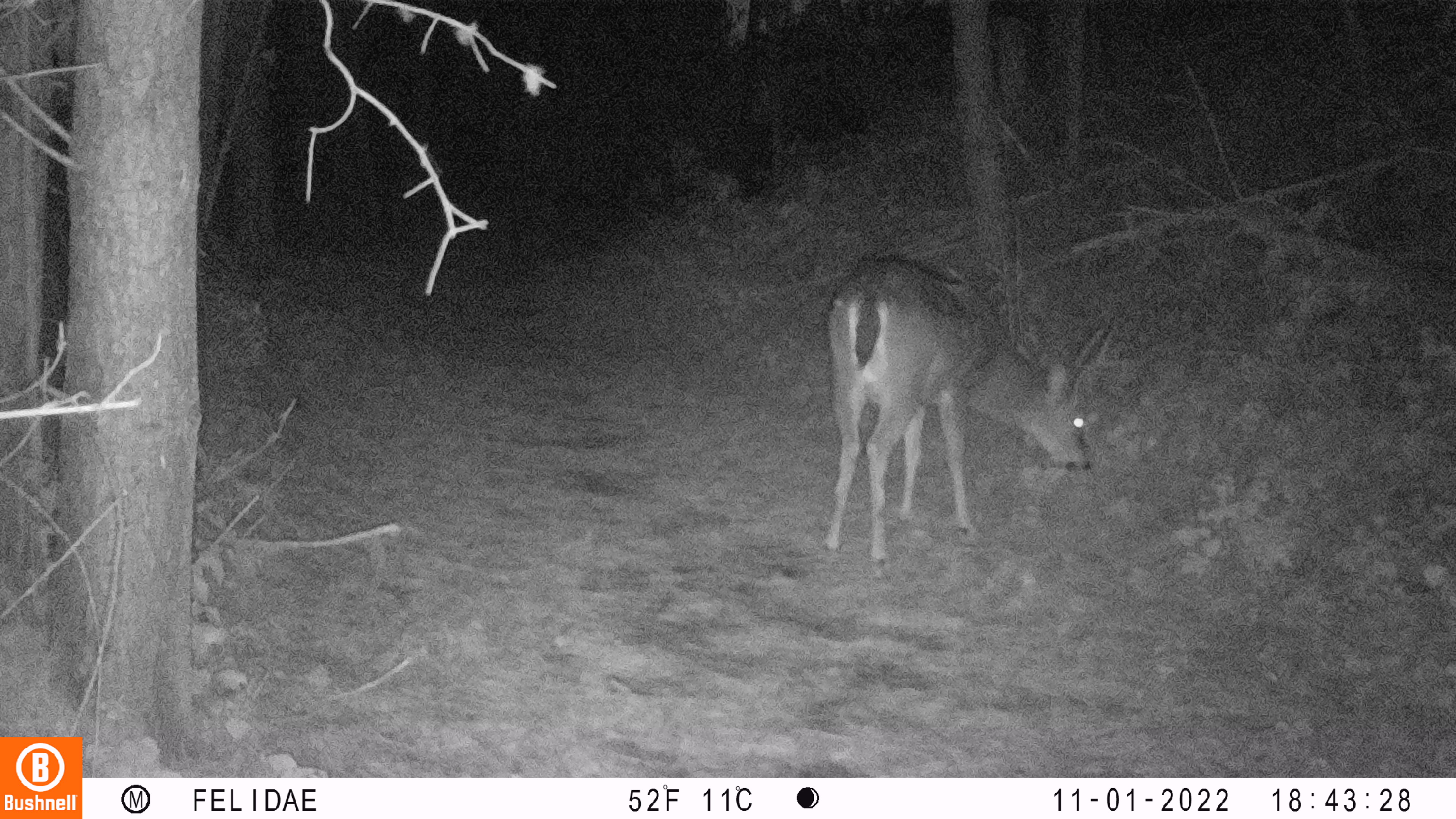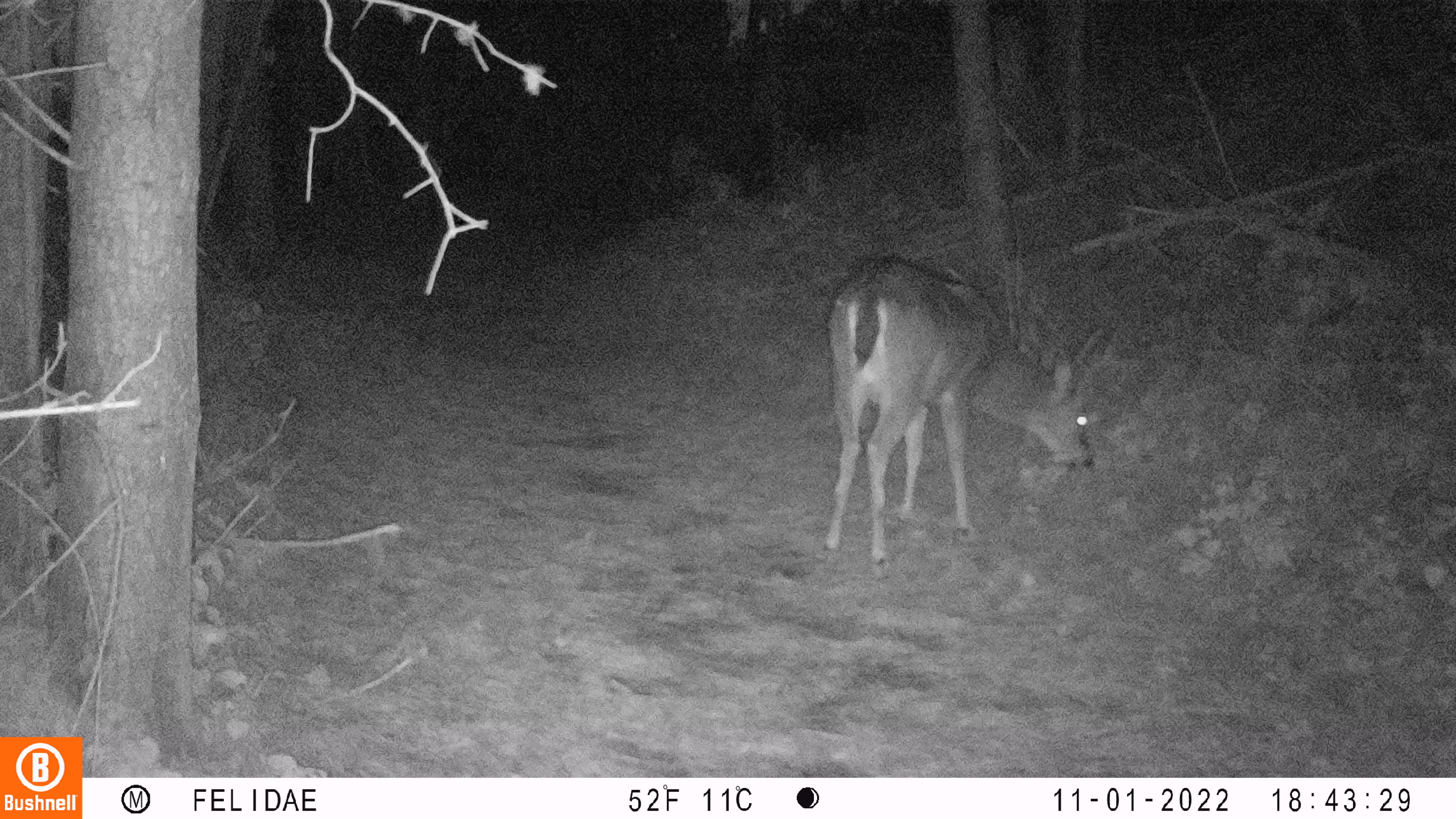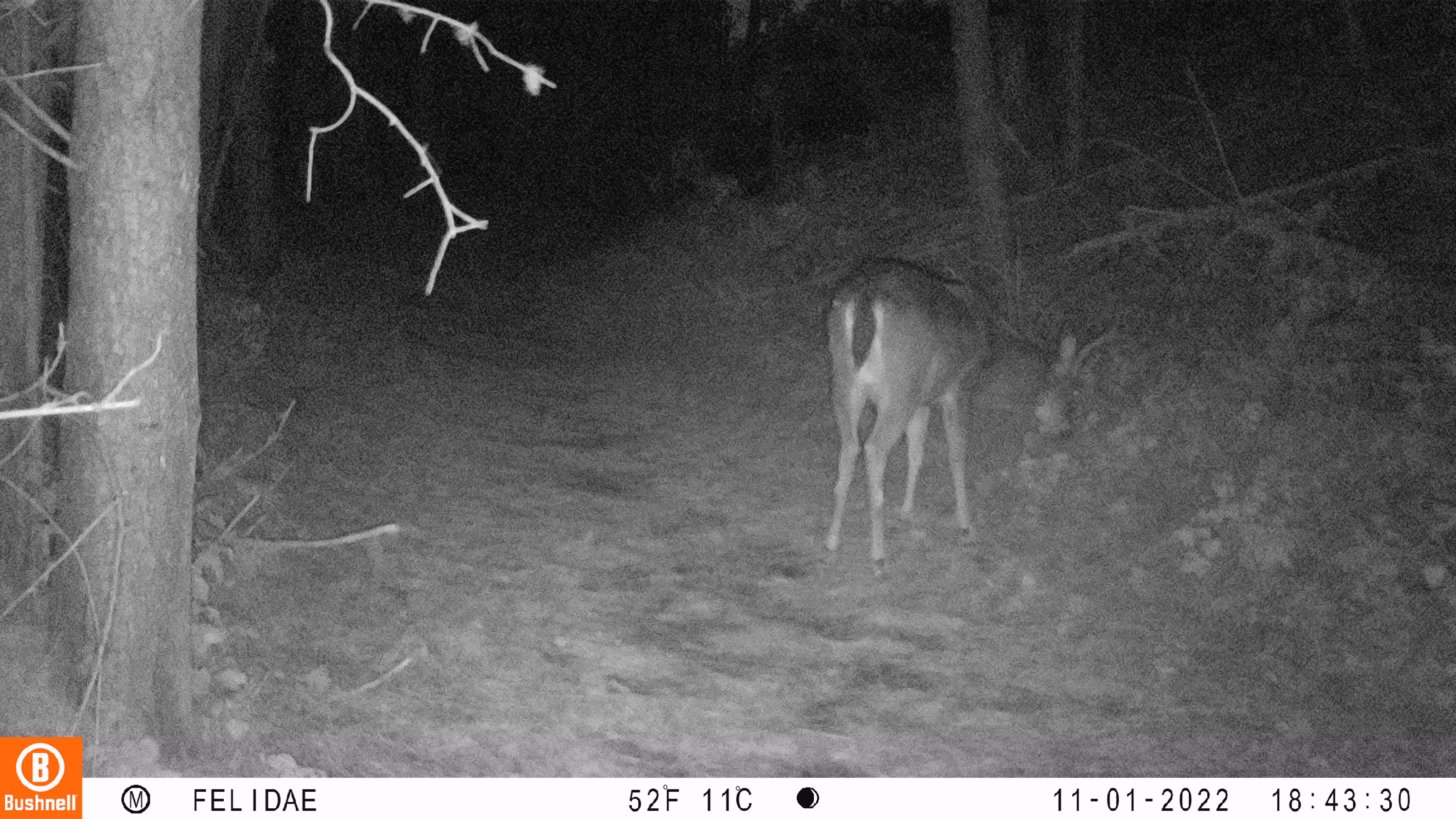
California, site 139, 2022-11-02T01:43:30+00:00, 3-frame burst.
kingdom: Animalia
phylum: Chordata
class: Mammalia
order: Artiodactyla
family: Cervidae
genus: Odocoileus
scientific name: Odocoileus hemionus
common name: mule deer